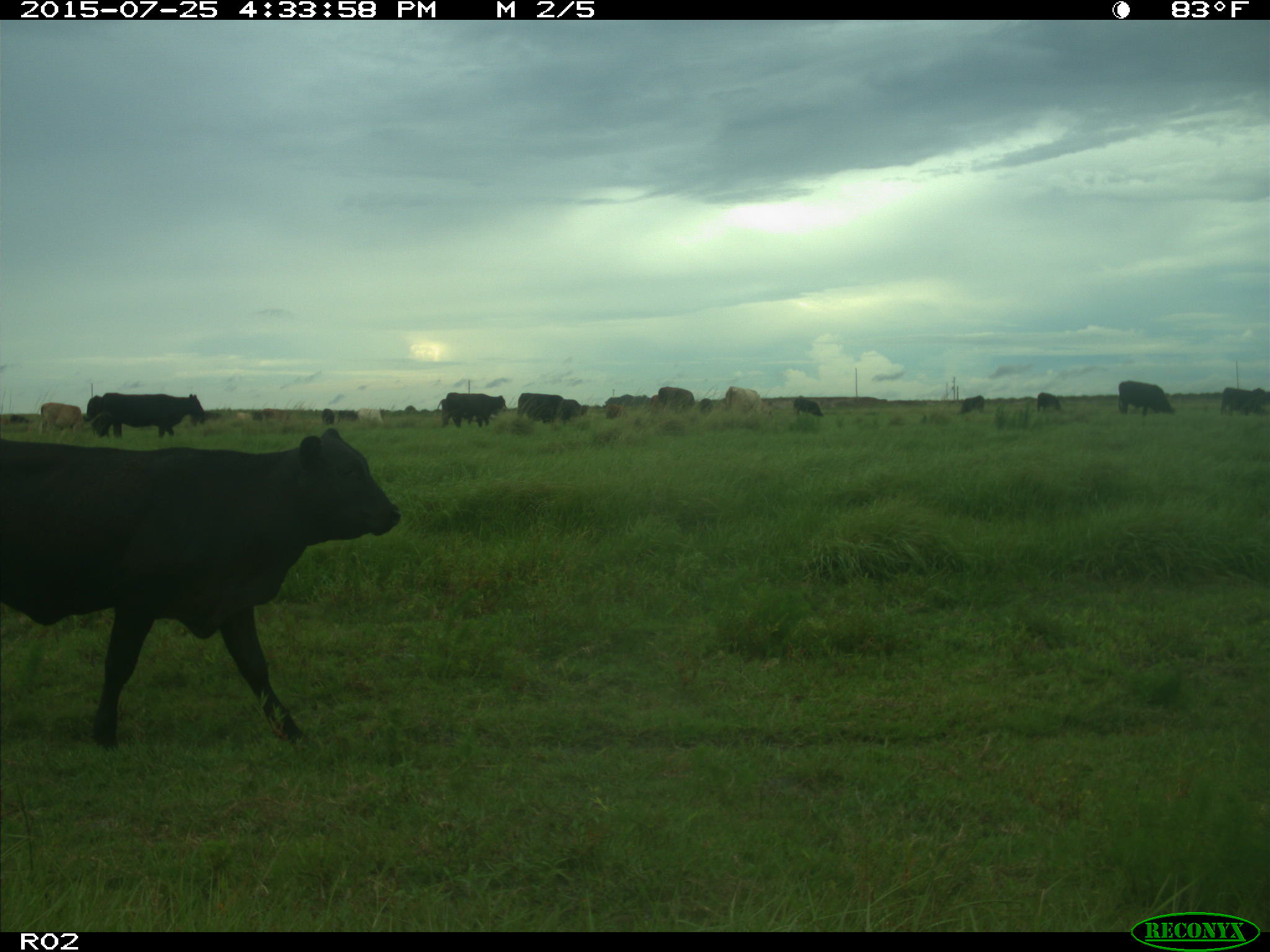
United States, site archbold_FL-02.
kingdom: Animalia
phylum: Chordata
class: Mammalia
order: Artiodactyla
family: Bovidae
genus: Bos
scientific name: Bos taurus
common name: domestic cow